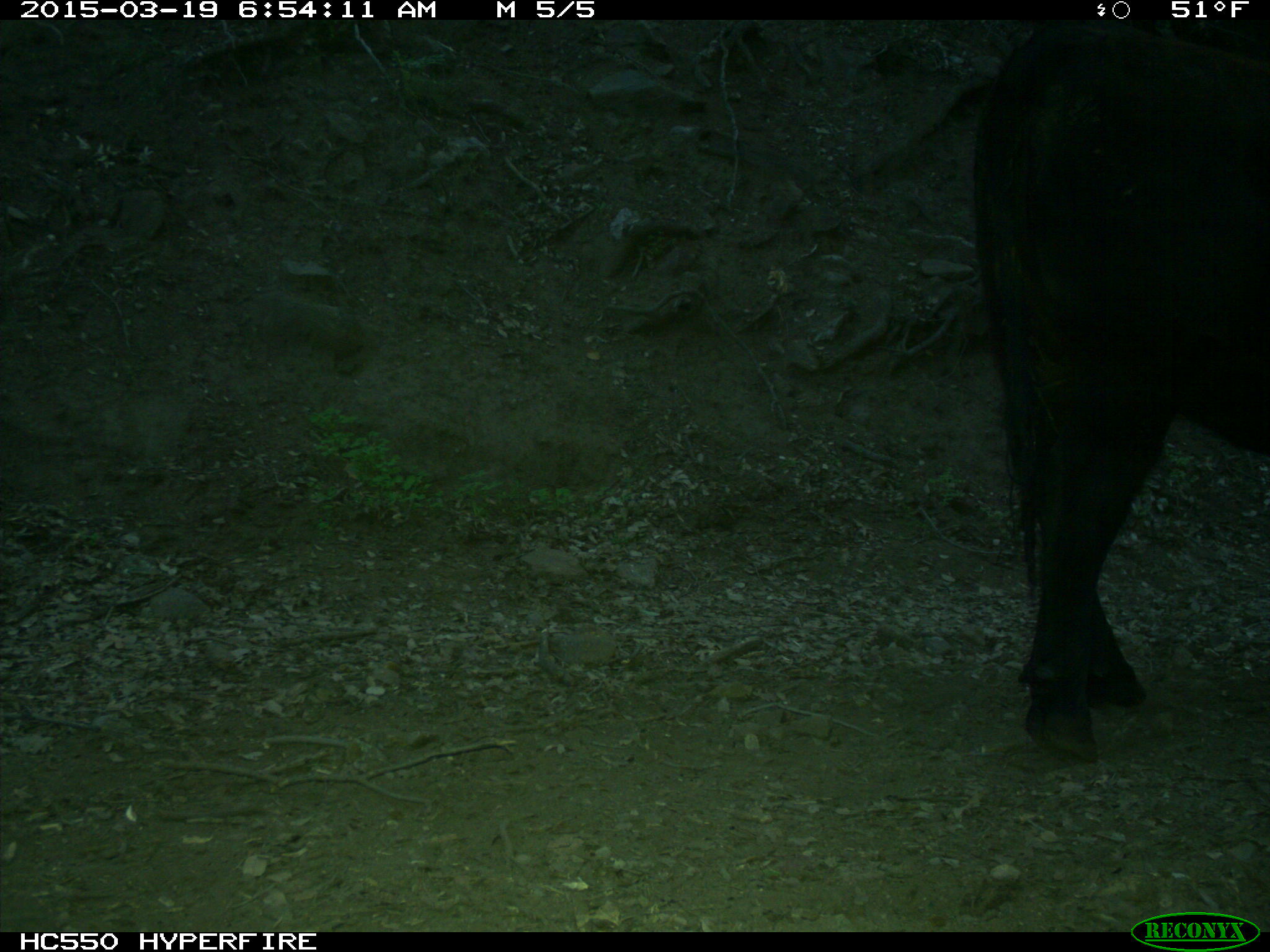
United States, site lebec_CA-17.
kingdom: Animalia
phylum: Chordata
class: Mammalia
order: Artiodactyla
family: Bovidae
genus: Bos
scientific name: Bos taurus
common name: domestic cow